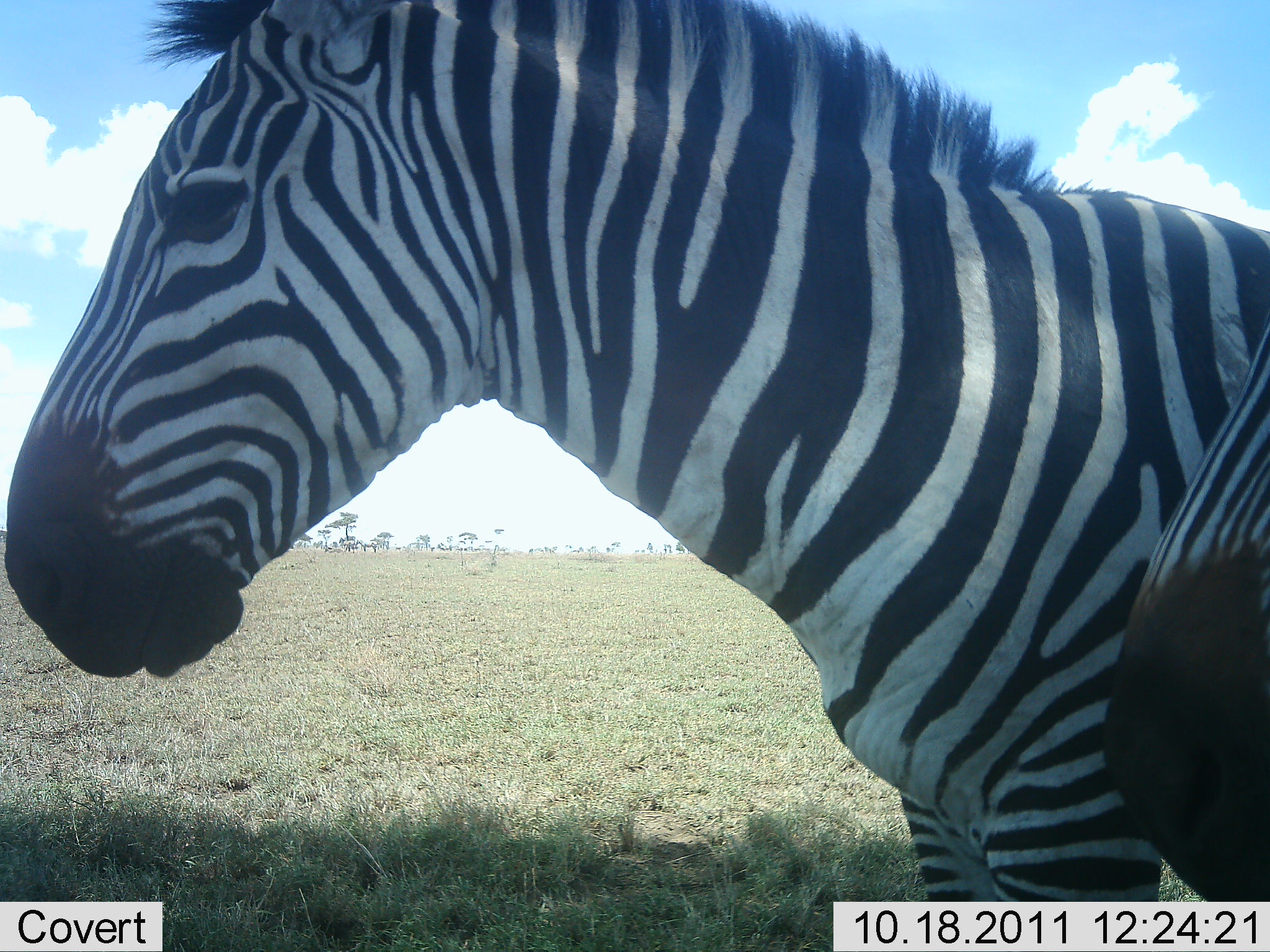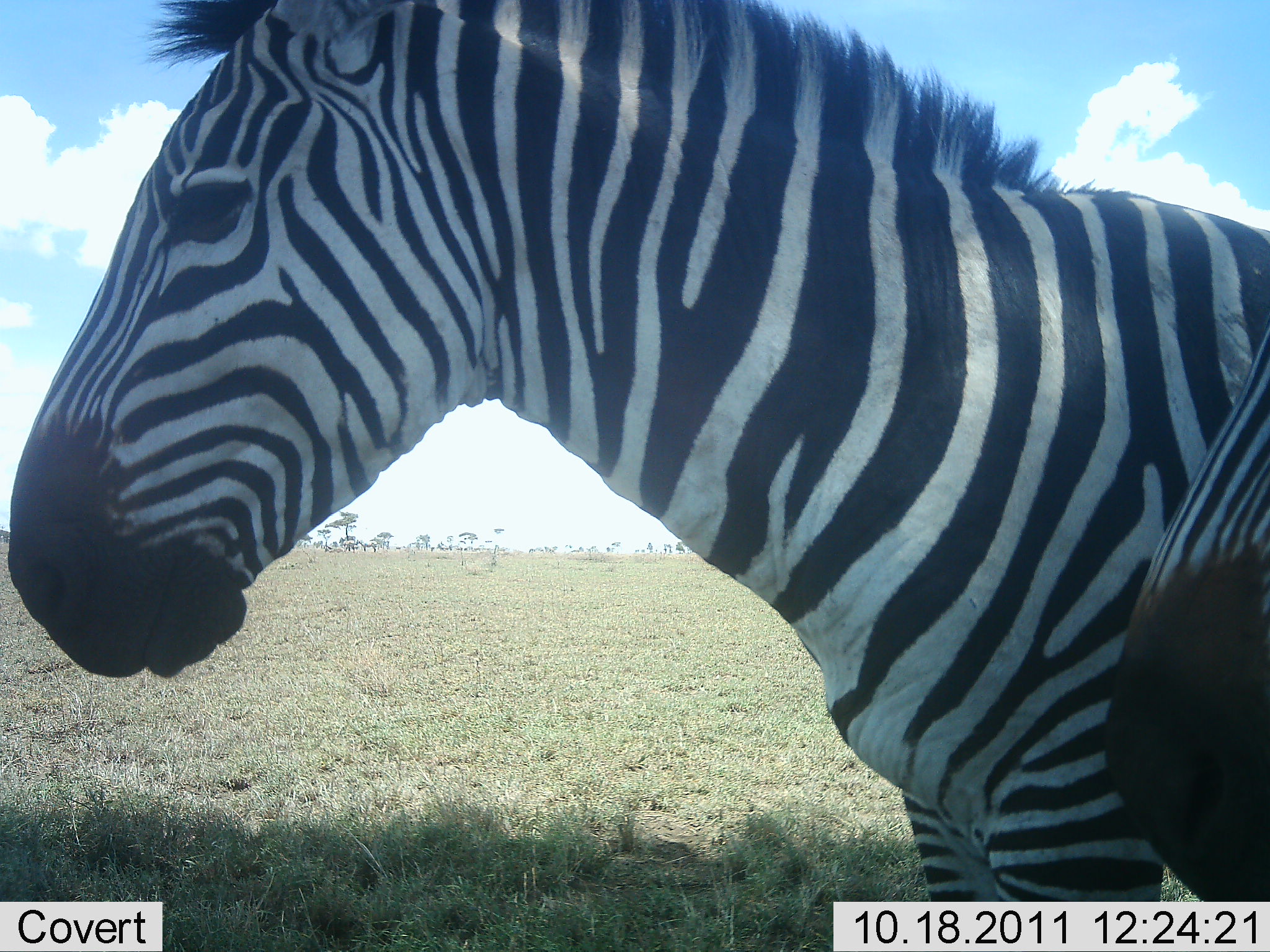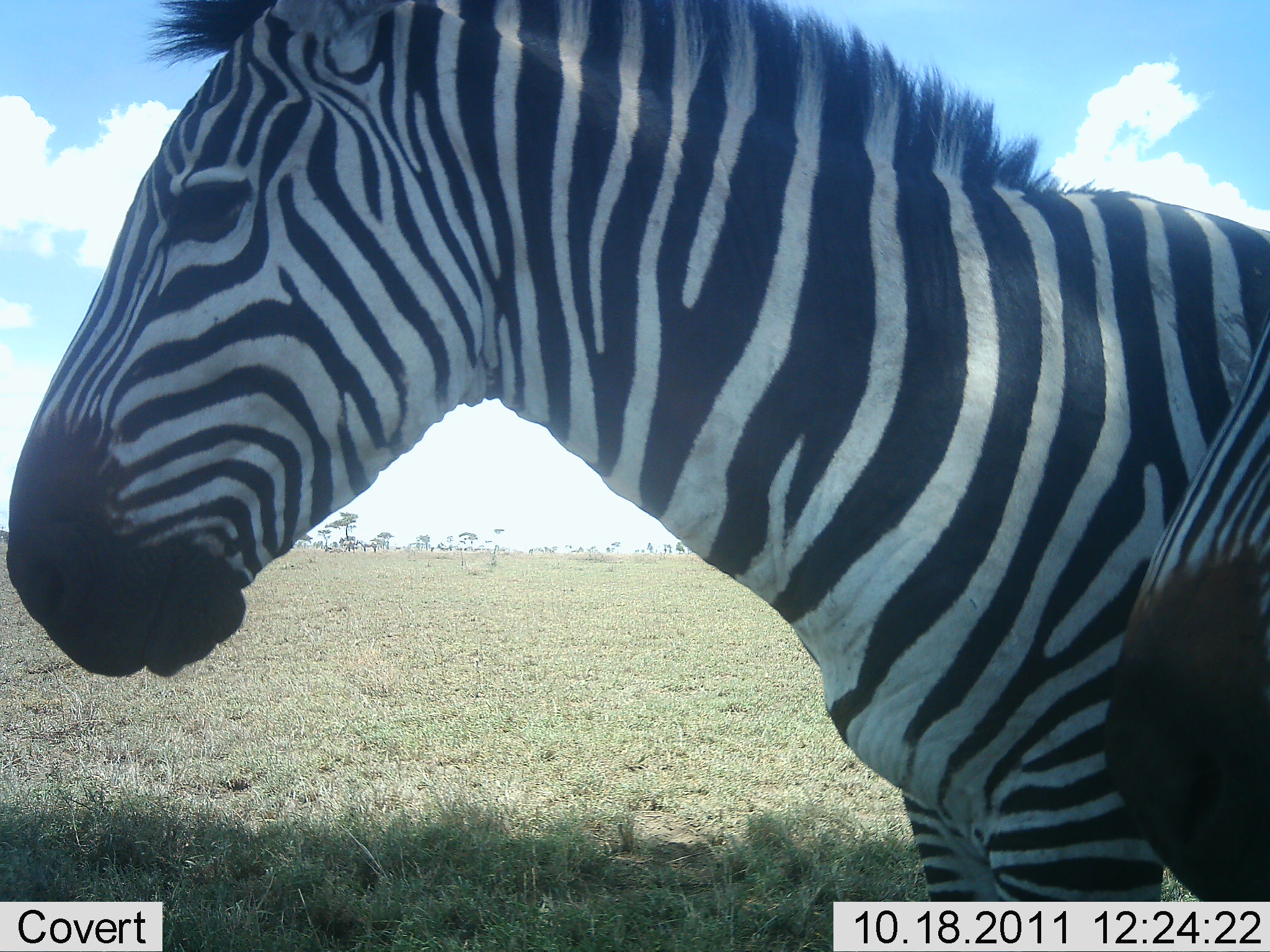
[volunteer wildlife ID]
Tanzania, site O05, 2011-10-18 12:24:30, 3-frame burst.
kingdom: Animalia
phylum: Chordata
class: Mammalia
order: Perissodactyla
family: Equidae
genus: Equus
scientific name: Equus quagga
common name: plains zebra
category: zebra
Zebra (plains zebra) (Equus quagga), count 2. Behavior (volunteer vote fractions): standing 100%, resting 17%, moving 0%, interacting 0%. Young present (vote fraction): 0%. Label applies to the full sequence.